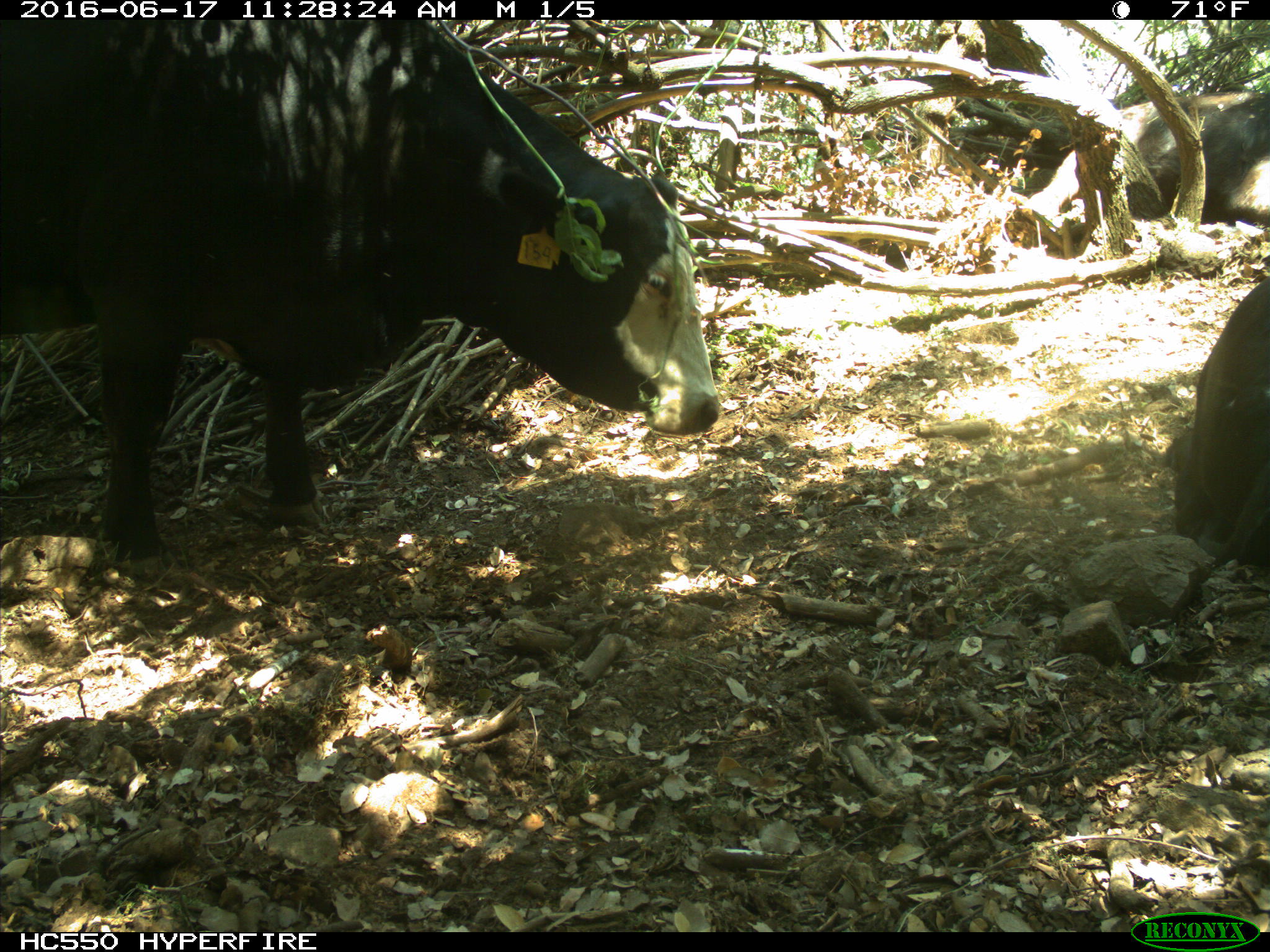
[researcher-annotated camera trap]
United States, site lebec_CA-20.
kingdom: Animalia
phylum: Chordata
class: Mammalia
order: Artiodactyla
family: Bovidae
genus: Bos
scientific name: Bos taurus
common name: domestic cow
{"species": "Bos taurus (domestic cow)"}